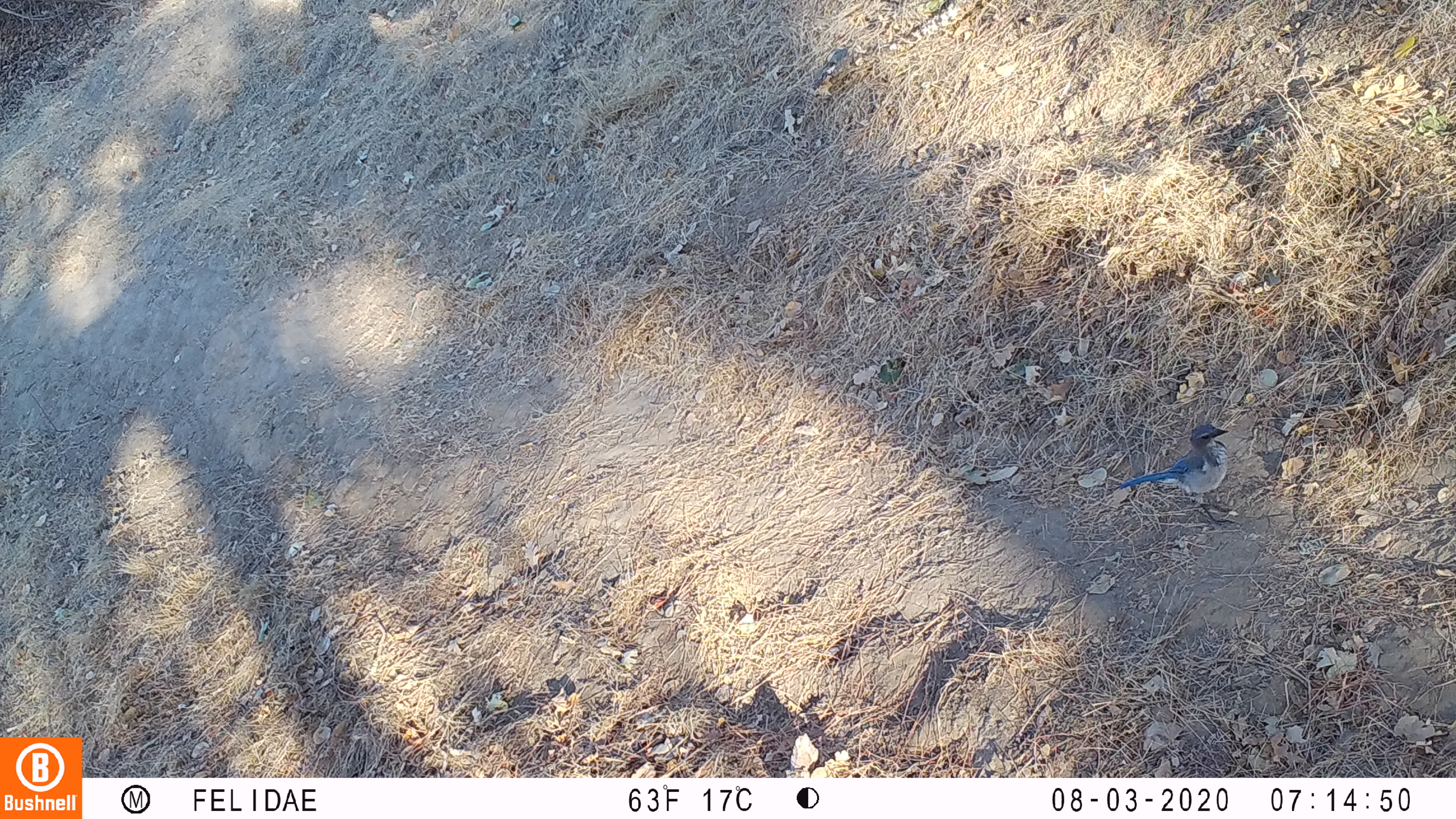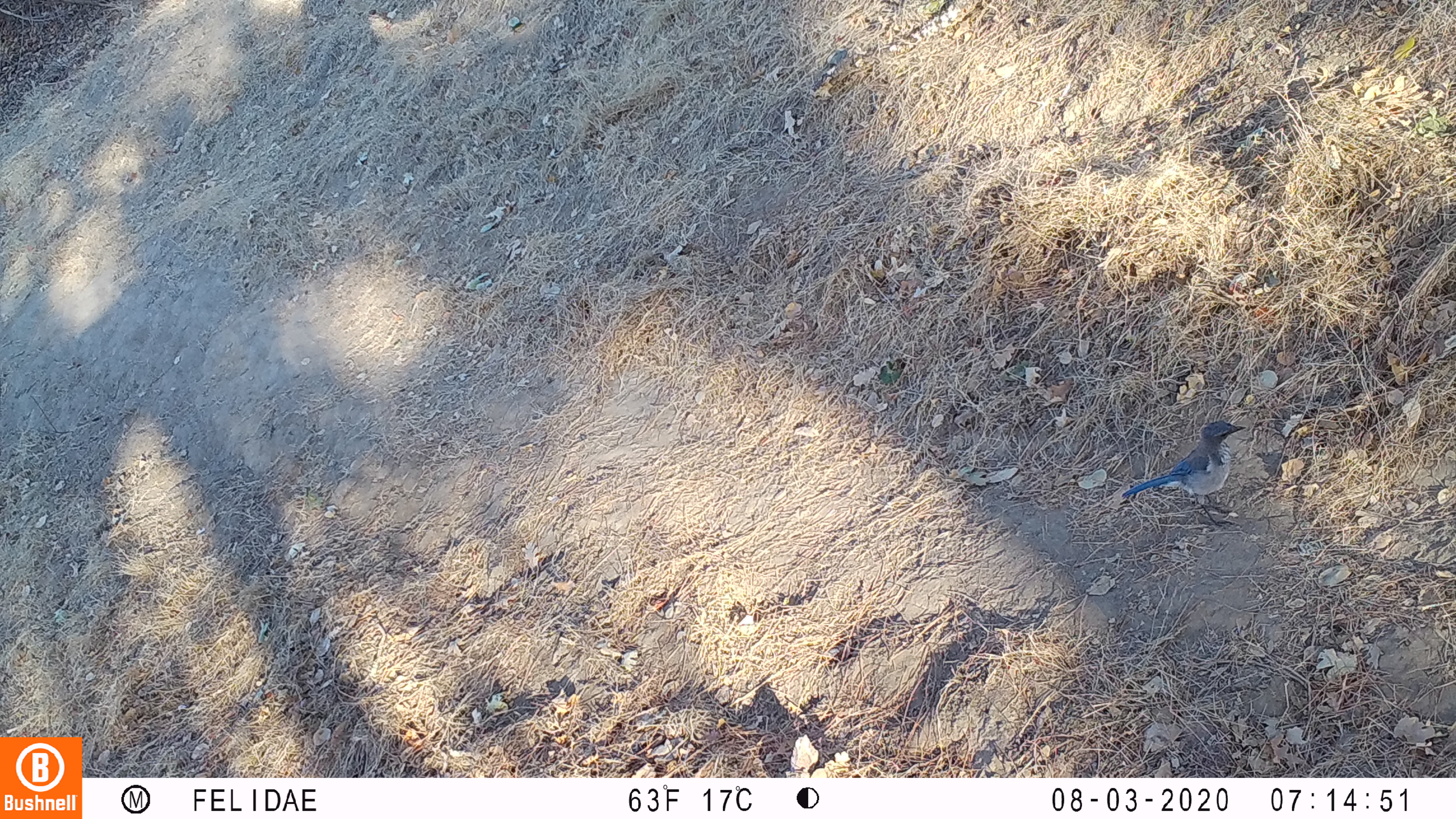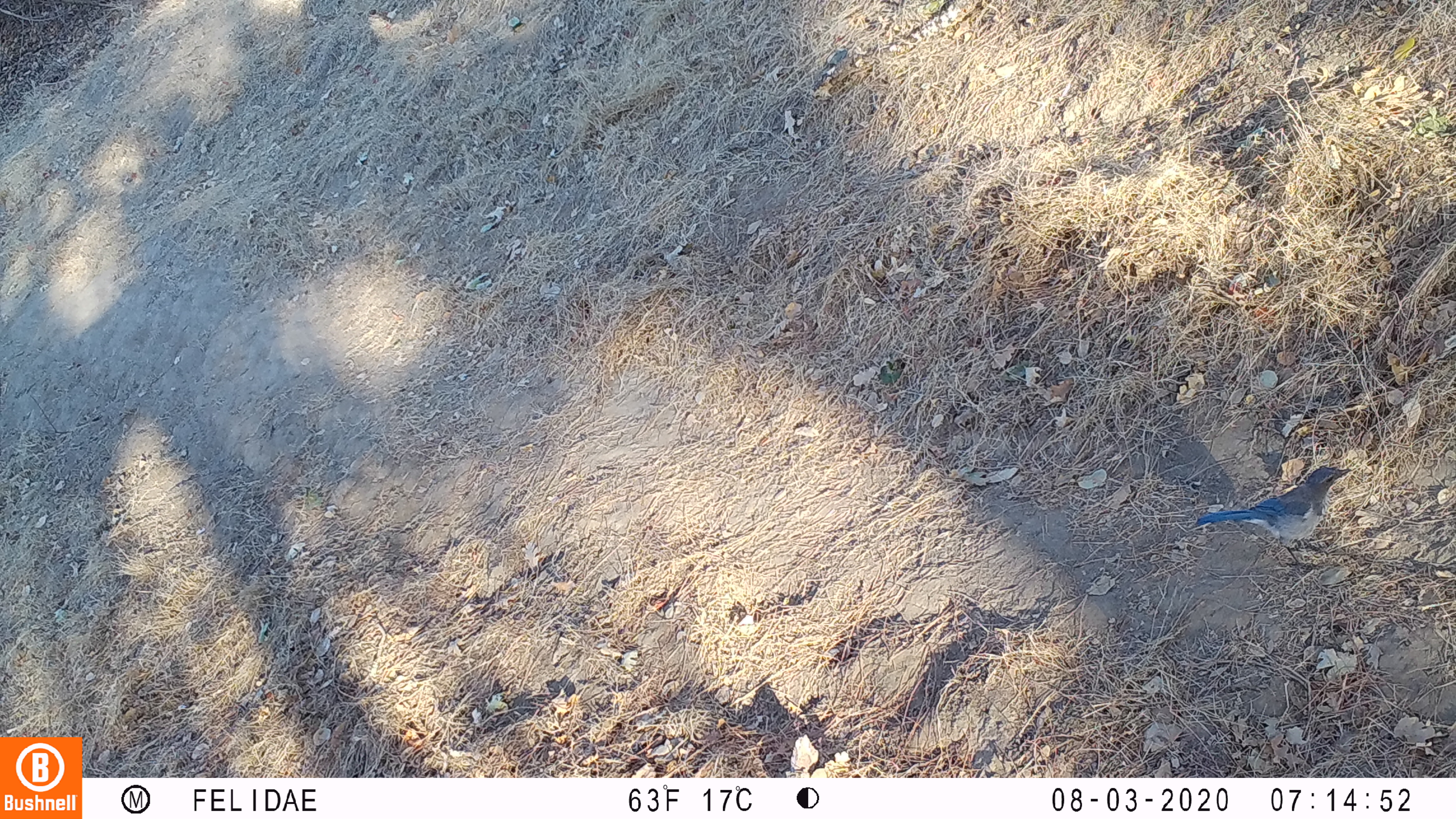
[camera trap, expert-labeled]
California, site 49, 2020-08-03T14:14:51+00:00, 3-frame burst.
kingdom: Animalia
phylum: Chordata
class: Aves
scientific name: Aves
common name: bird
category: unknown bird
Unknown bird (bird) (Aves).